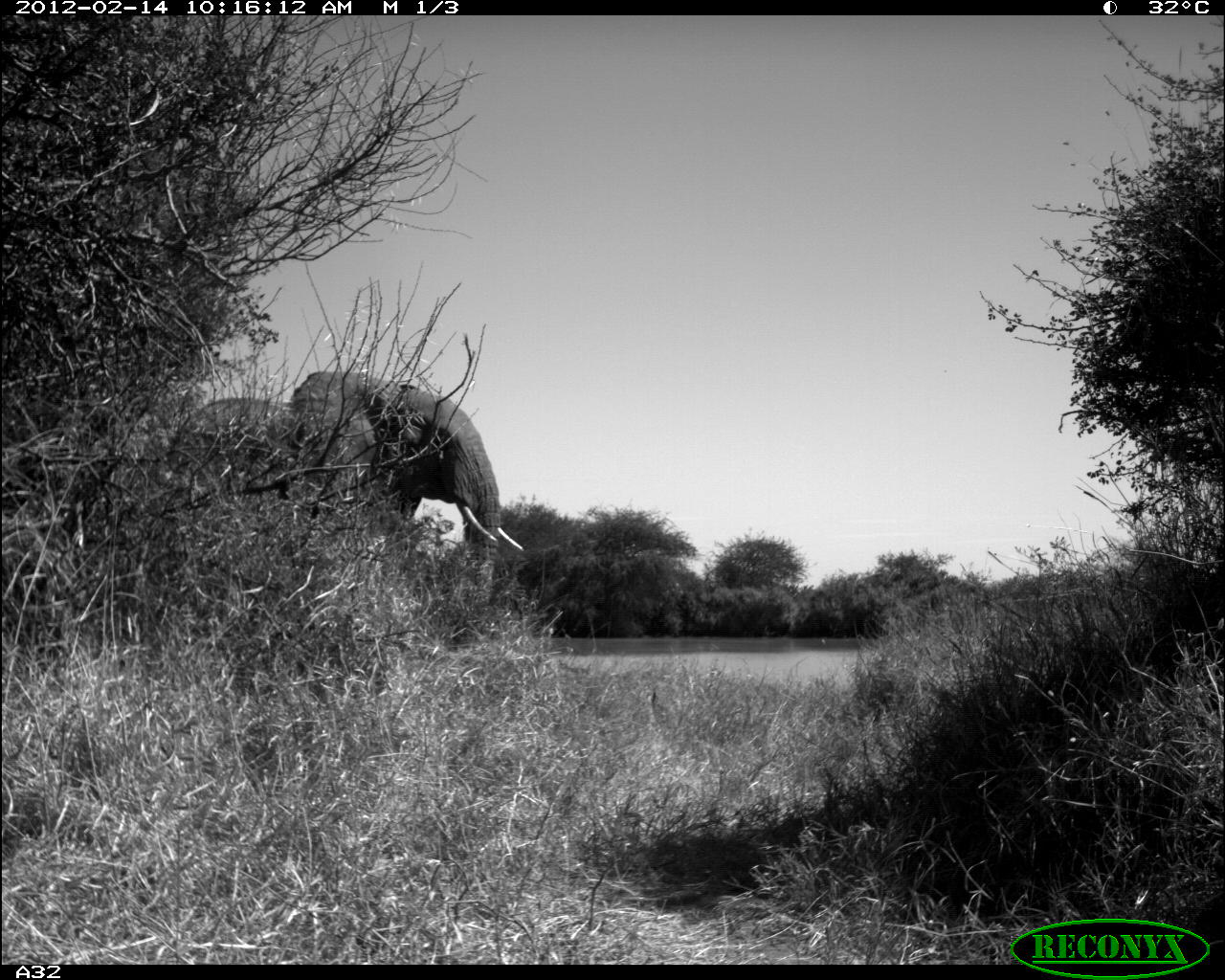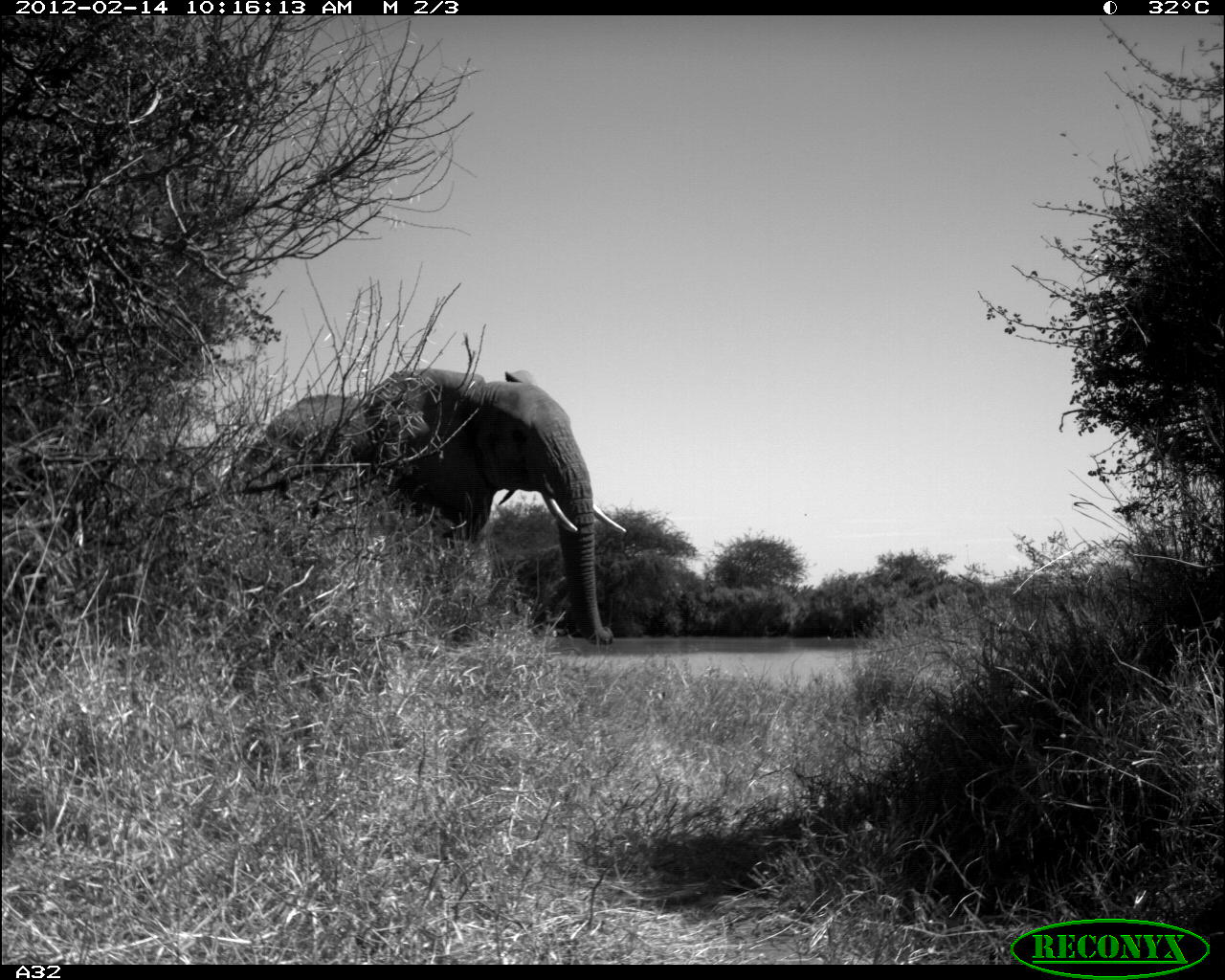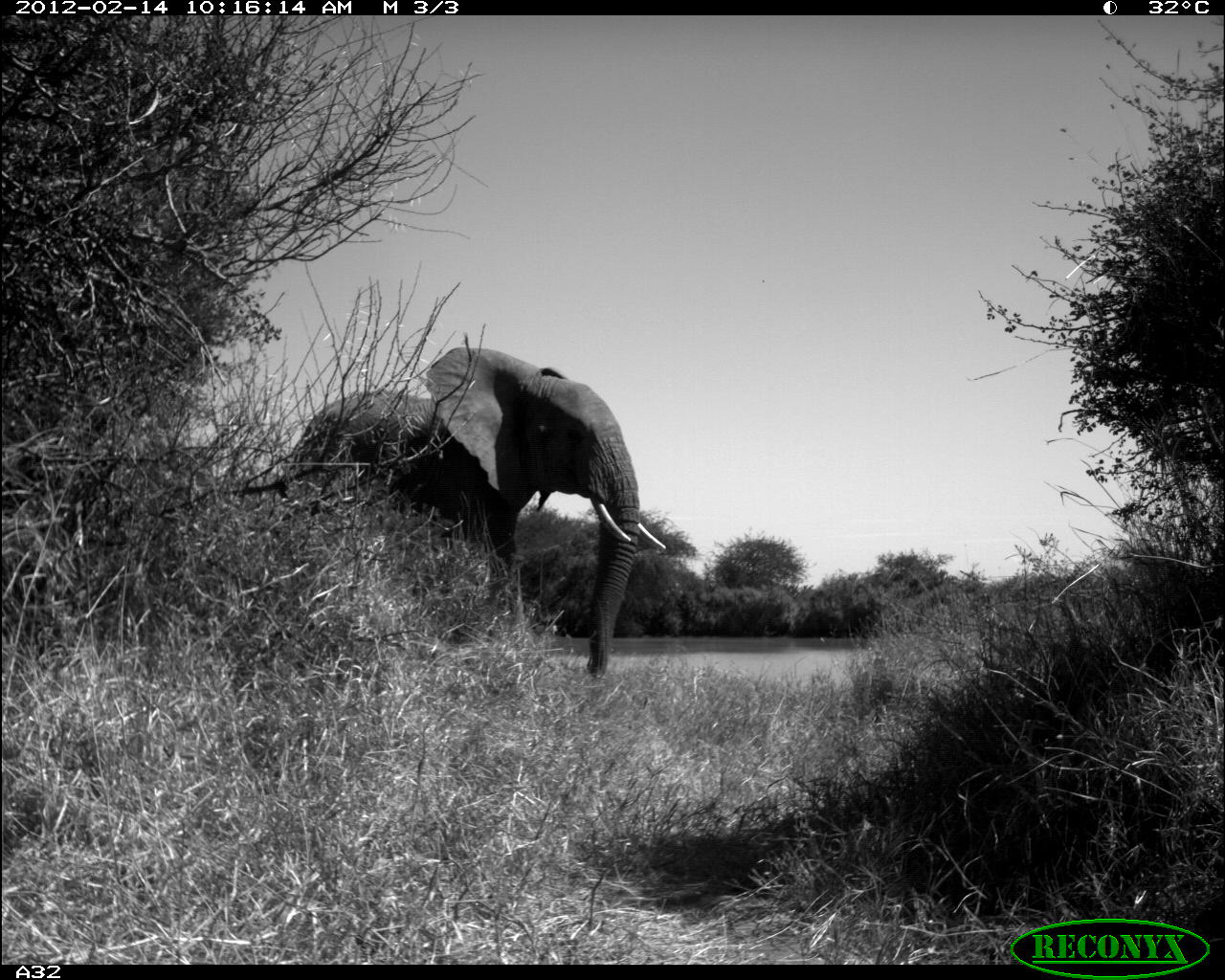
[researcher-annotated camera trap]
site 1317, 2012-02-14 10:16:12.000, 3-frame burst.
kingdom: Animalia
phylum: Chordata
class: Mammalia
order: Proboscidea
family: Elephantidae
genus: Loxodonta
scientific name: Loxodonta africana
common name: african bush elephant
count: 1